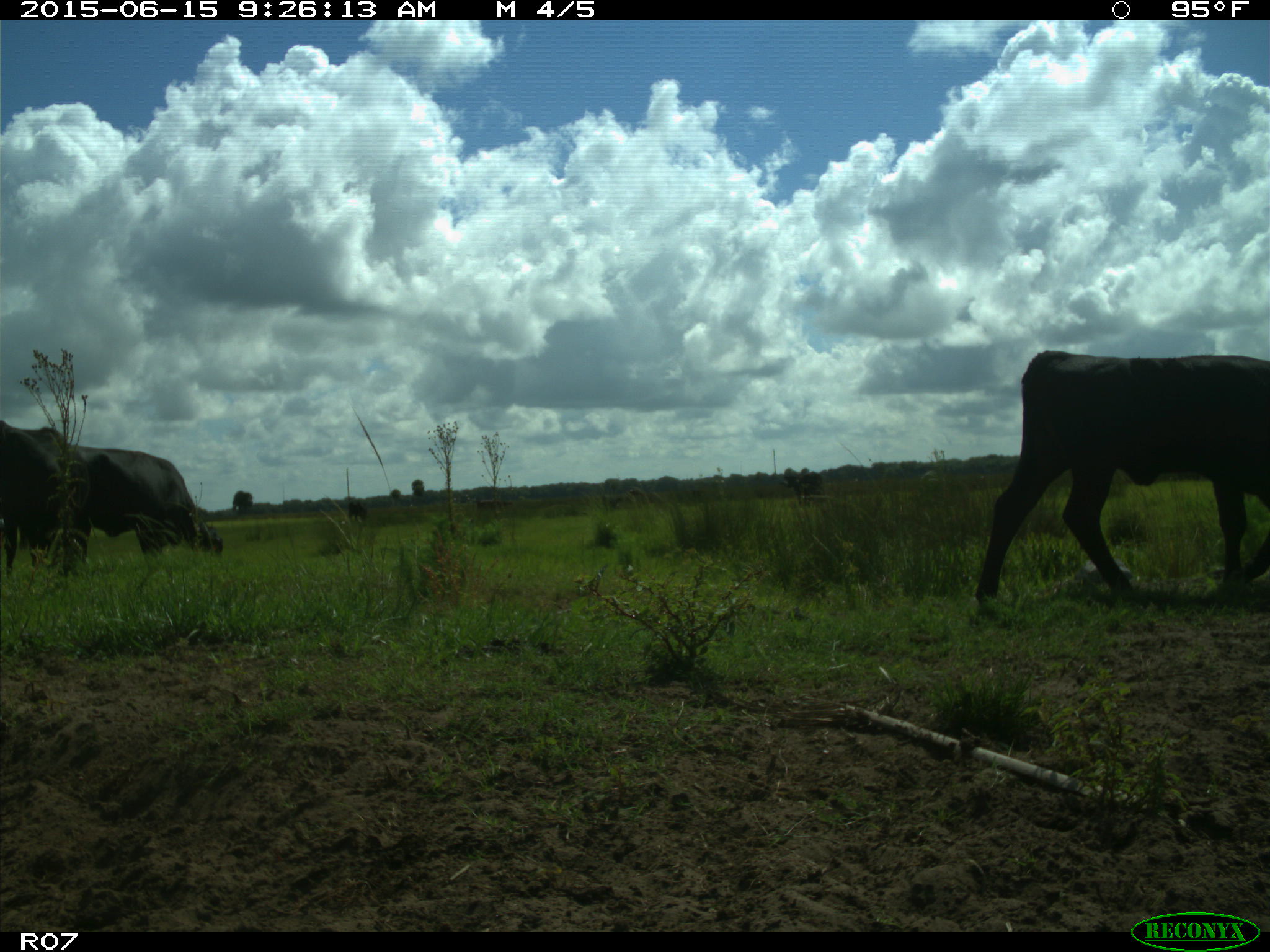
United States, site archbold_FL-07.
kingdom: Animalia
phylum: Chordata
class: Mammalia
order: Artiodactyla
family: Bovidae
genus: Bos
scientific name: Bos taurus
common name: domestic cow